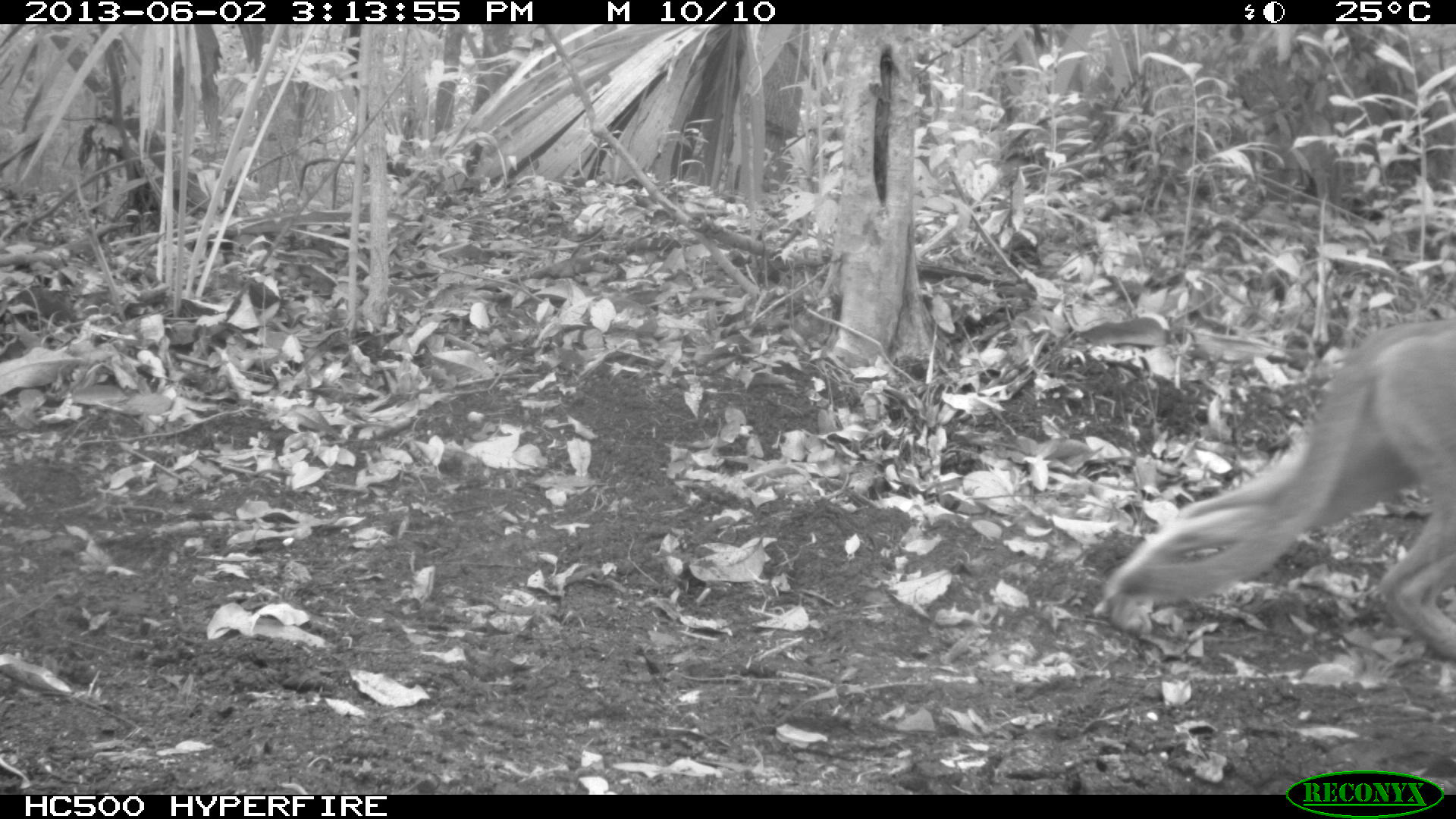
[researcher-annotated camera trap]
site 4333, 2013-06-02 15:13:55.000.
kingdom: Animalia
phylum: Chordata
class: Mammalia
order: Carnivora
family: Felidae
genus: Puma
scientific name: Puma concolor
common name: mountain lion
Puma concolor (mountain lion), count 1.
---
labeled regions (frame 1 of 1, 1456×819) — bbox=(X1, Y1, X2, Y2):
puma concolor: bbox=(1090, 323, 1456, 662)